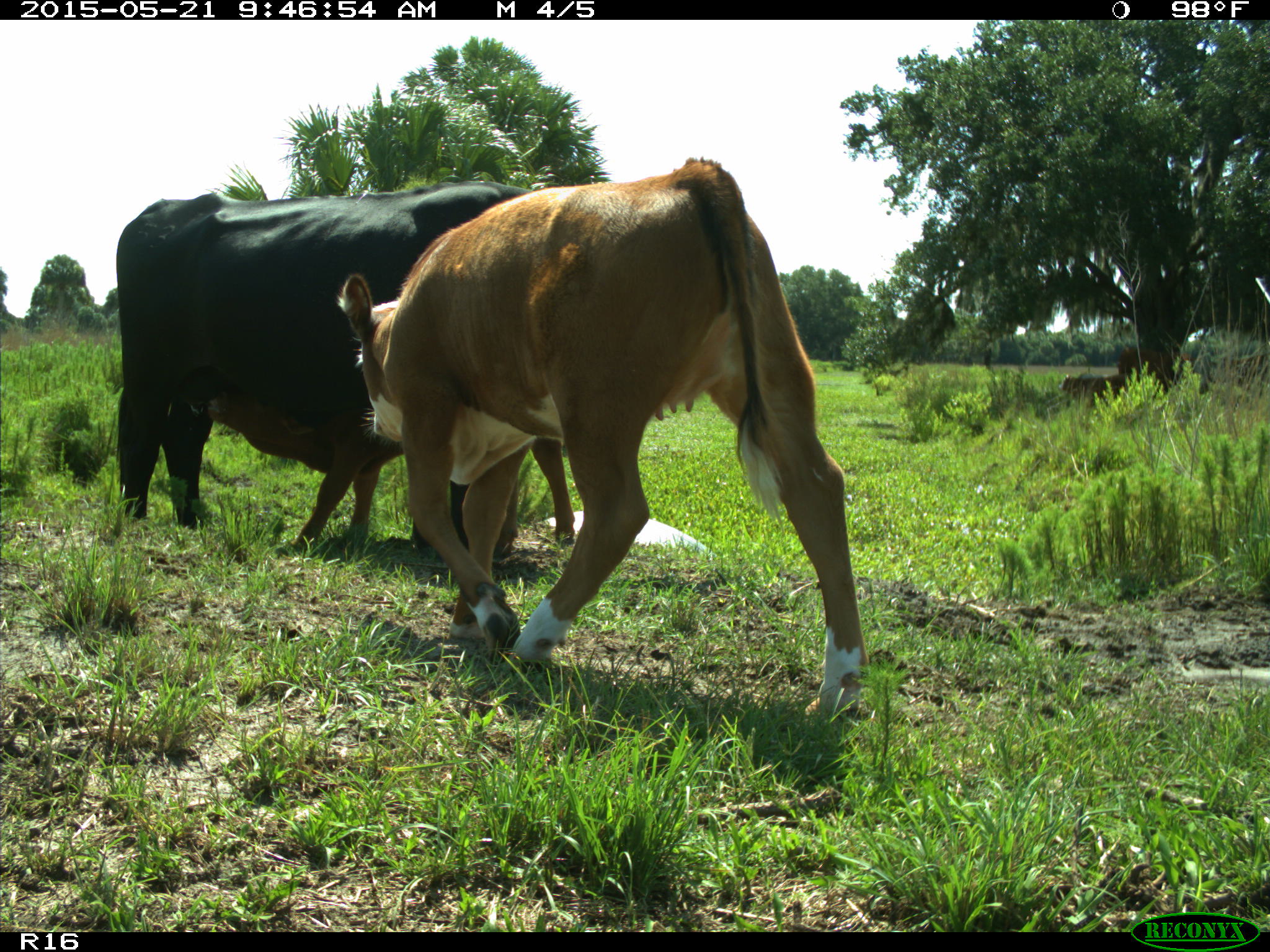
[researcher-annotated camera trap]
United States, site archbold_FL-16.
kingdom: Animalia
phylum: Chordata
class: Mammalia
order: Artiodactyla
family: Bovidae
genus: Bos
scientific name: Bos taurus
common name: domestic cow